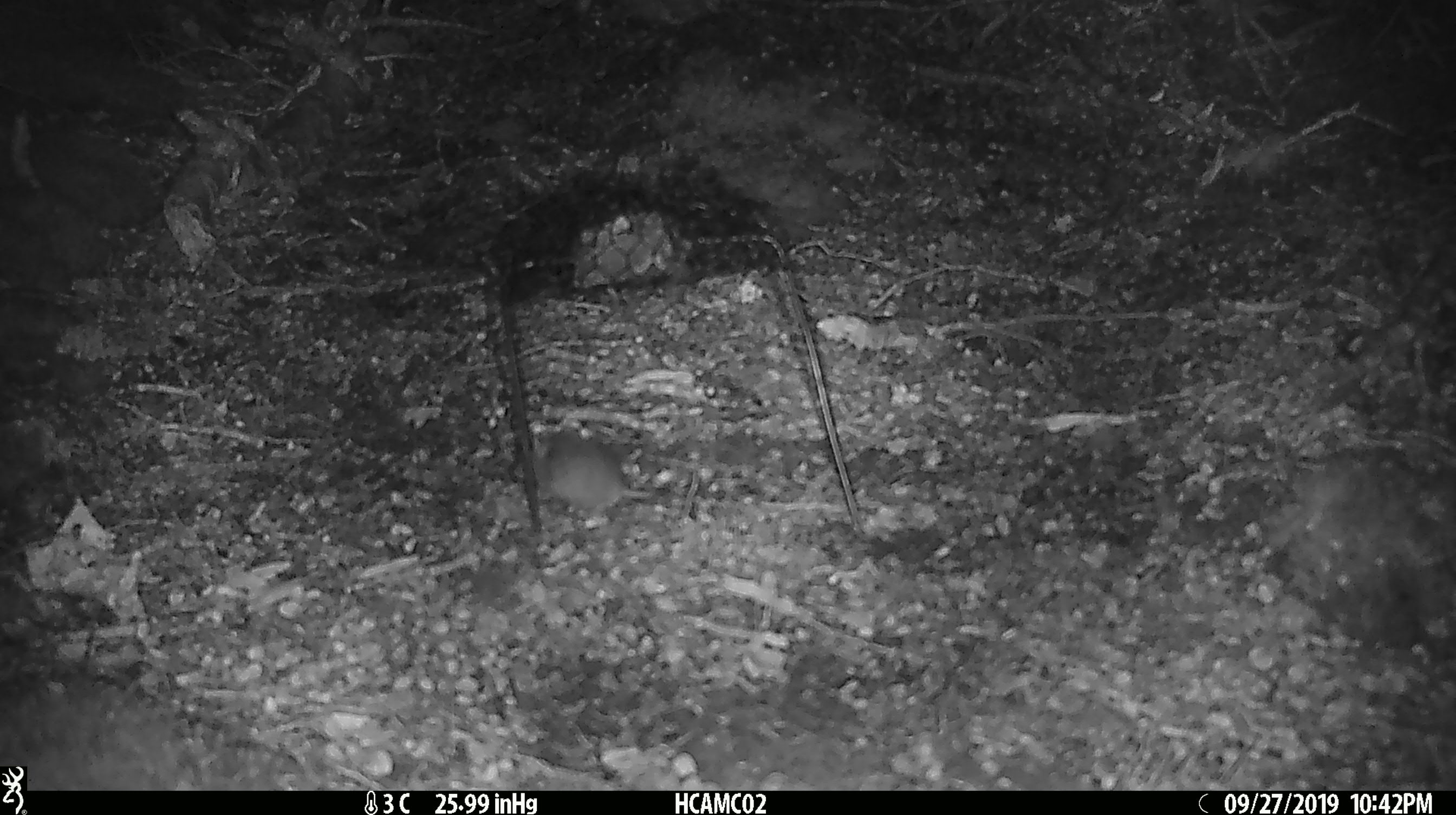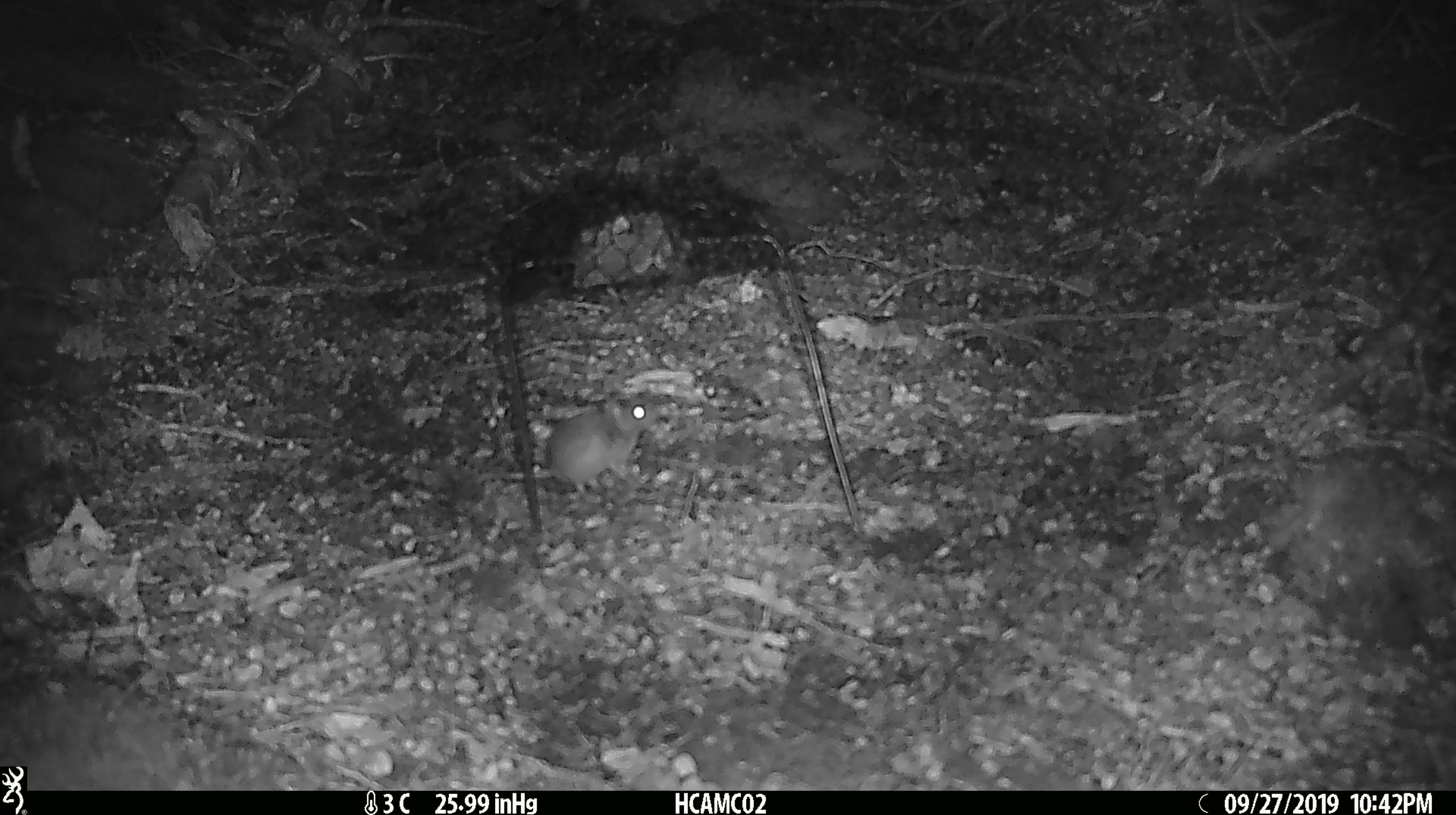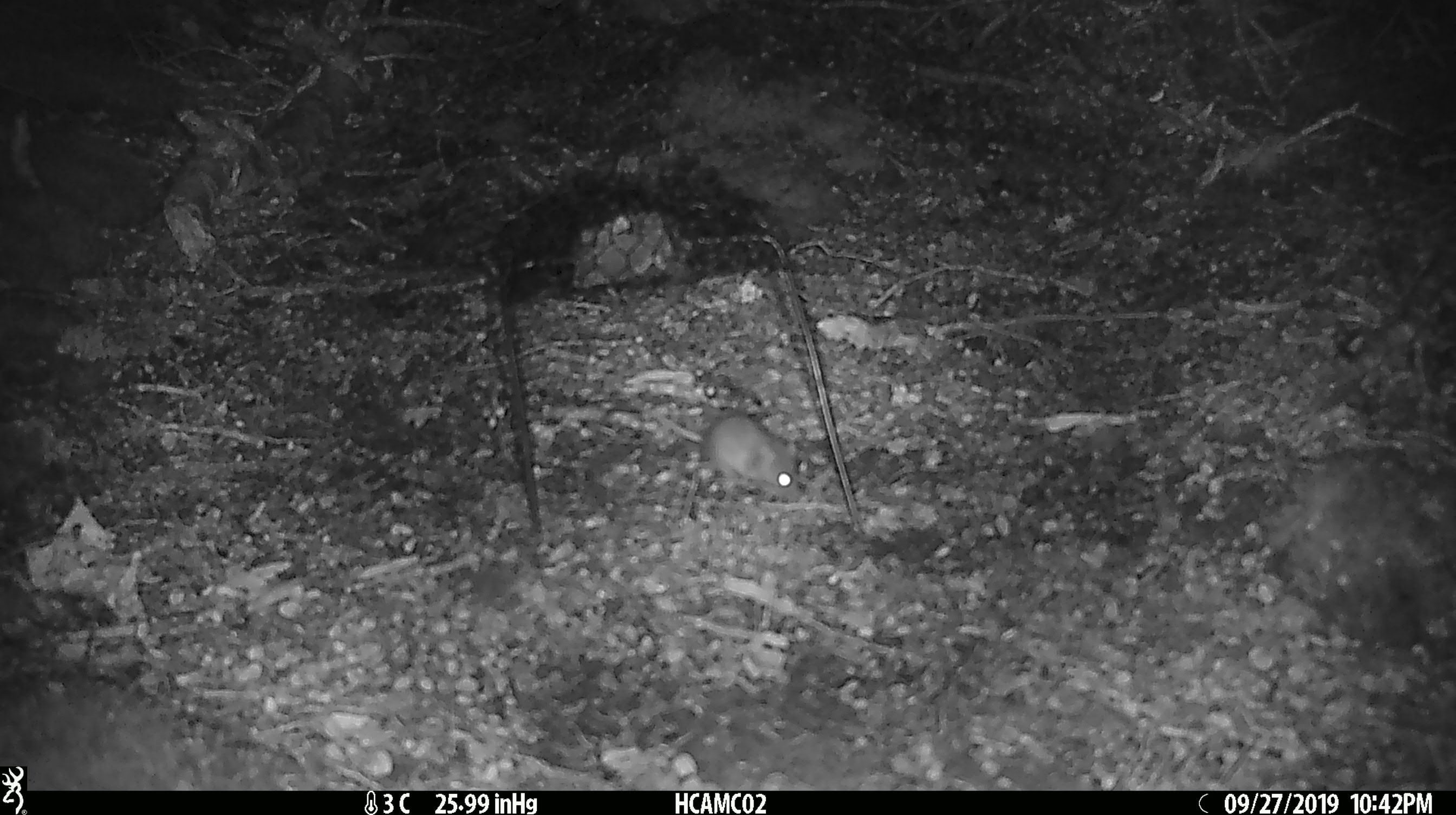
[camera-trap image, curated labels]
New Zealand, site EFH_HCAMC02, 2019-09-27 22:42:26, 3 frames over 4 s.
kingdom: Animalia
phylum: Chordata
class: Mammalia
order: Rodentia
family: Muridae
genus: Mus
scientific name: Mus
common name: mouse